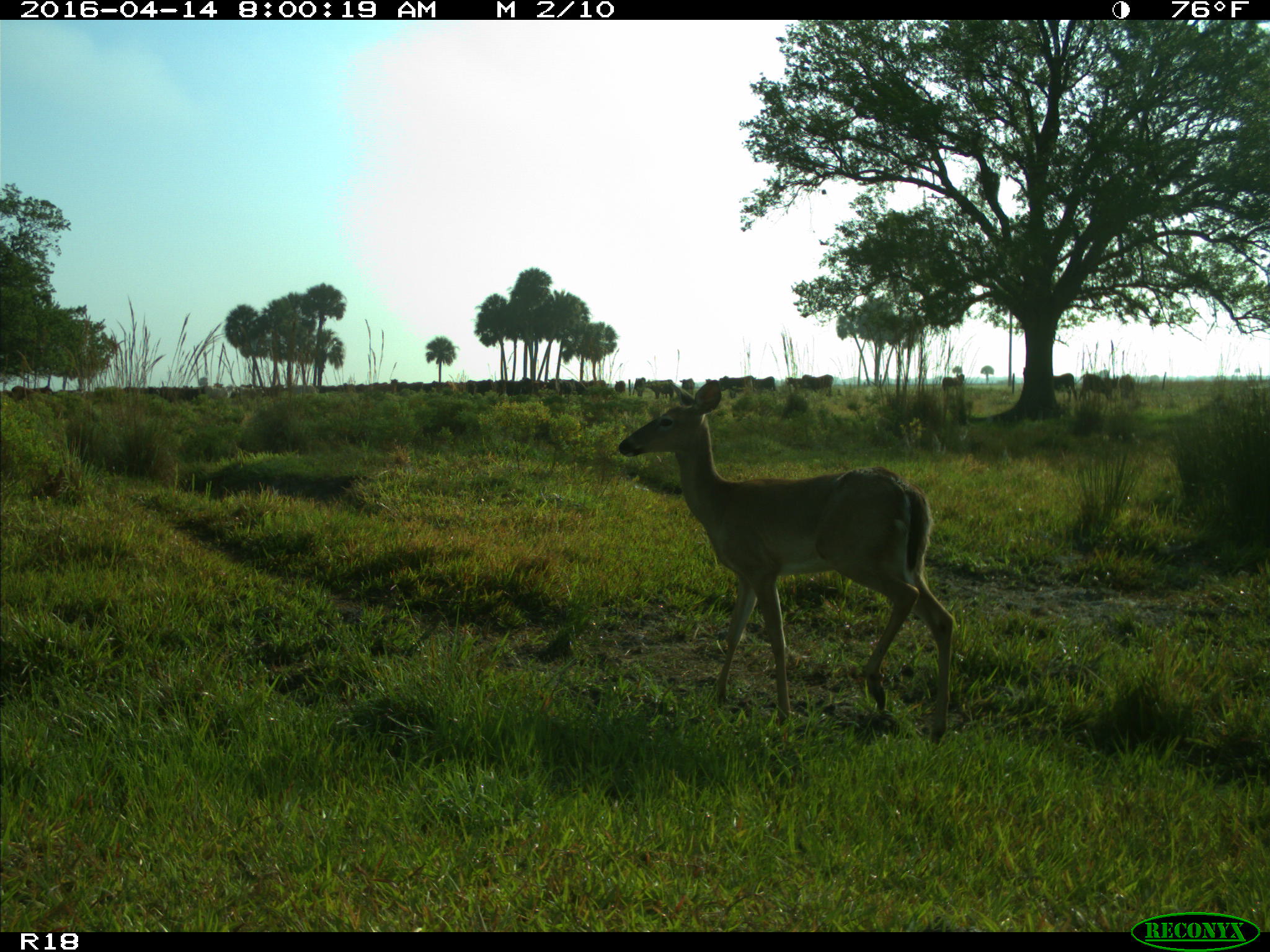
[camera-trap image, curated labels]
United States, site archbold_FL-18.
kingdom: Animalia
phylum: Chordata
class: Mammalia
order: Artiodactyla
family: Bovidae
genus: Bos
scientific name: Bos taurus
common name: domestic cow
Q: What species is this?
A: Bos taurus (domestic cow).